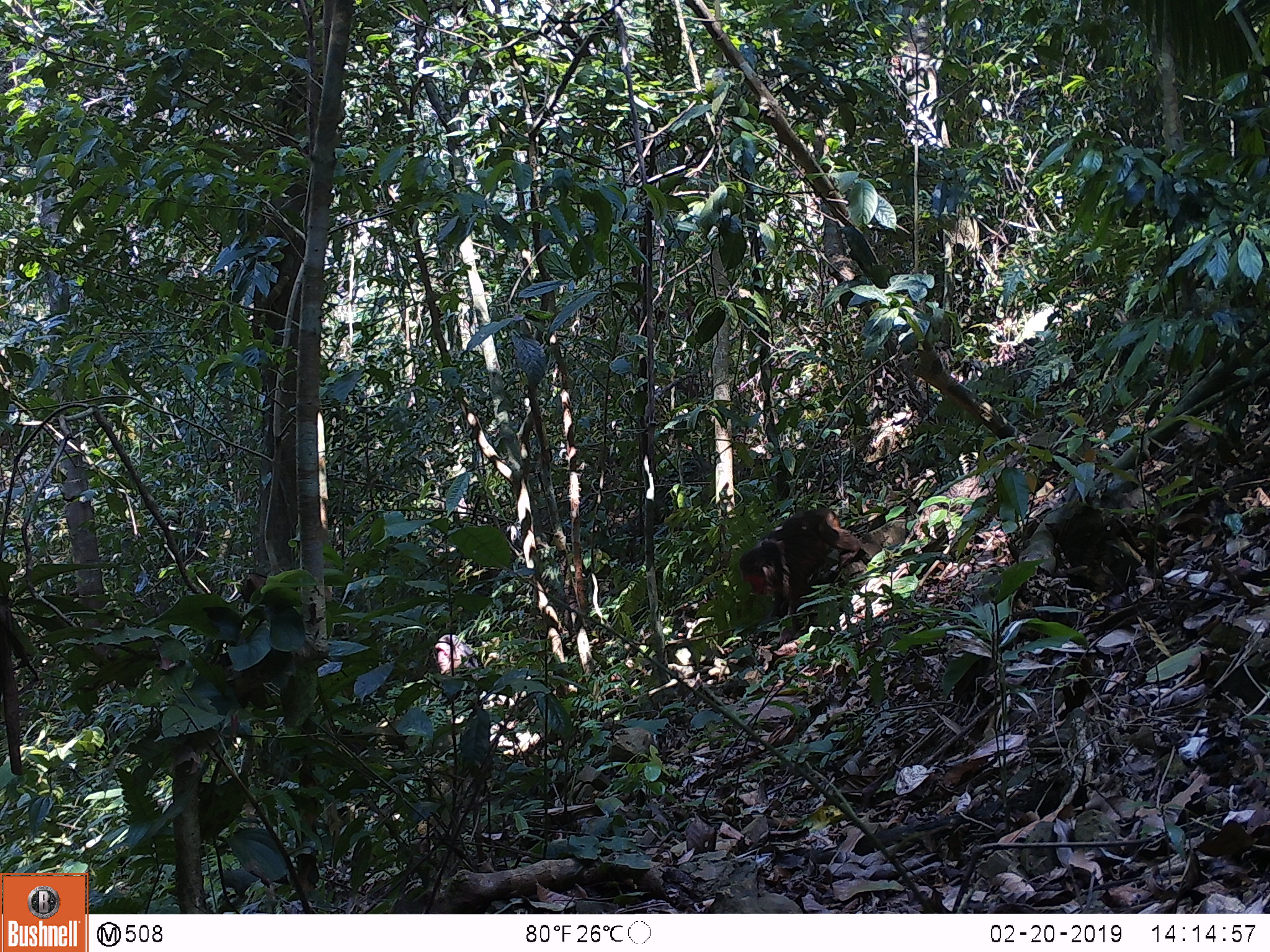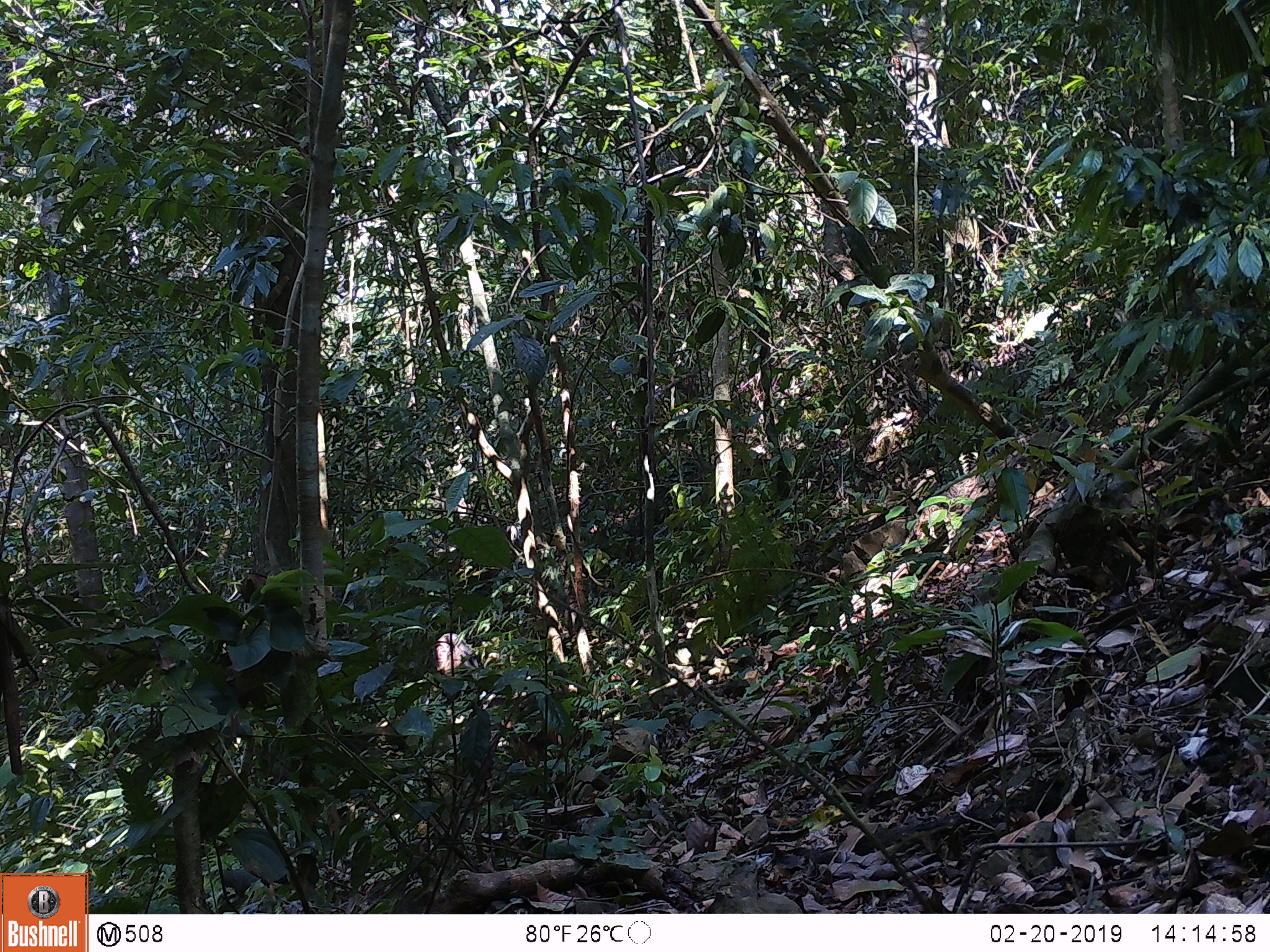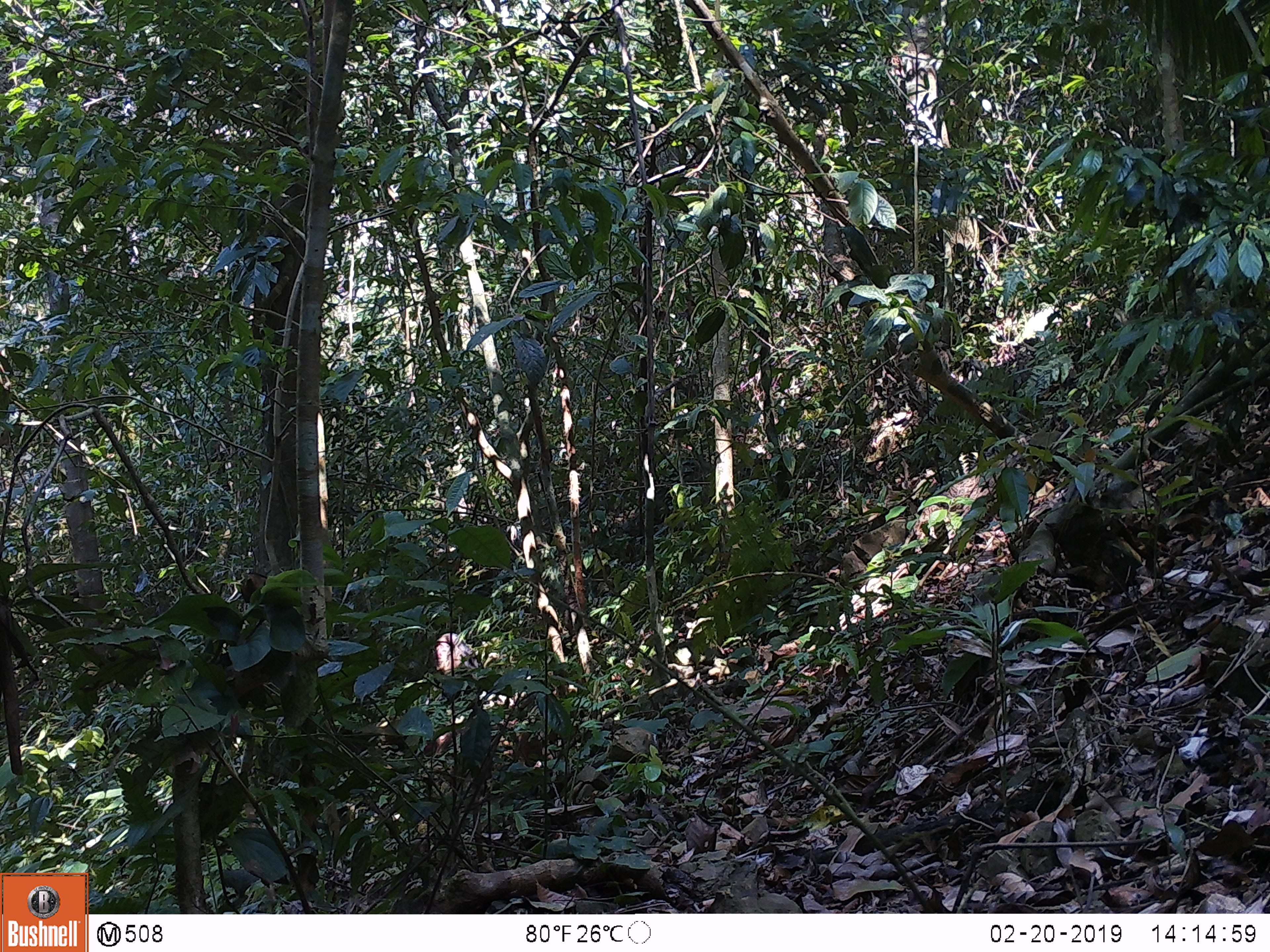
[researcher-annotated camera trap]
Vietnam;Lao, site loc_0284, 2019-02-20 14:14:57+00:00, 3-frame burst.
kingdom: Animalia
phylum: Chordata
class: Mammalia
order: Primates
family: Cercopithecidae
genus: Macaca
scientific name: Macaca arctoides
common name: stump-tailed macaque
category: stump tailed macaque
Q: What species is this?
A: Stump tailed macaque (stump-tailed macaque) (Macaca arctoides).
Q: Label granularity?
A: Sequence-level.